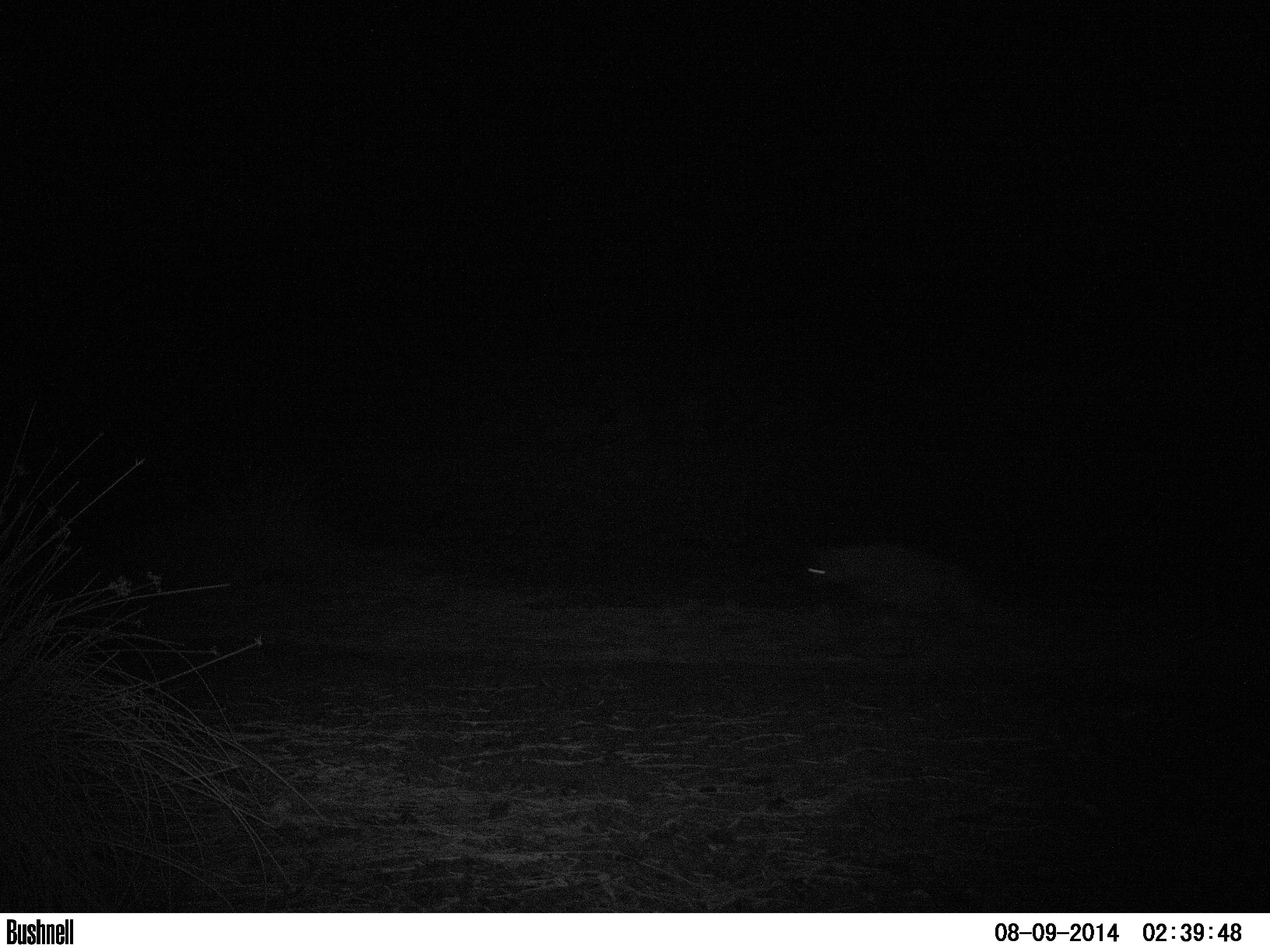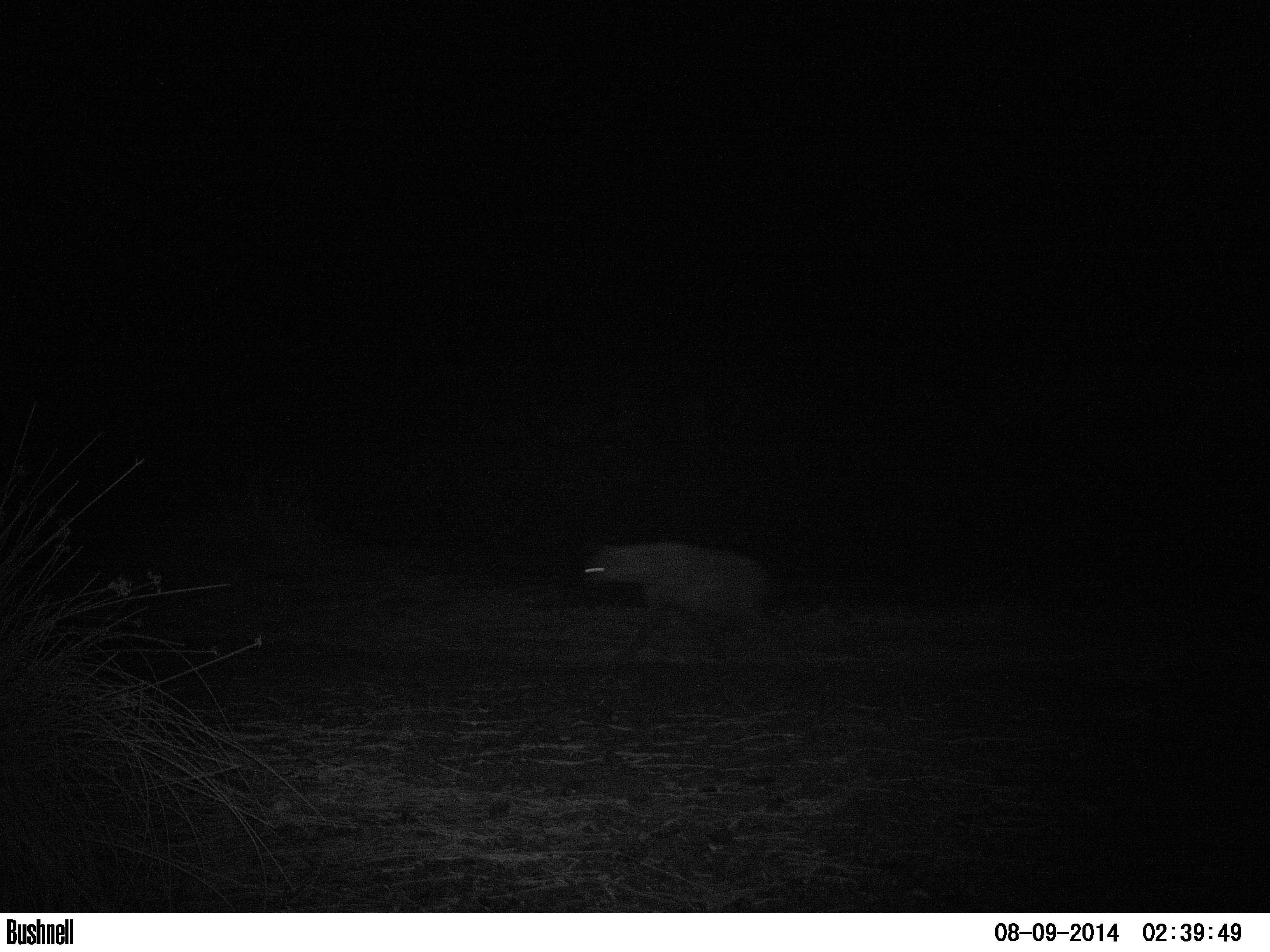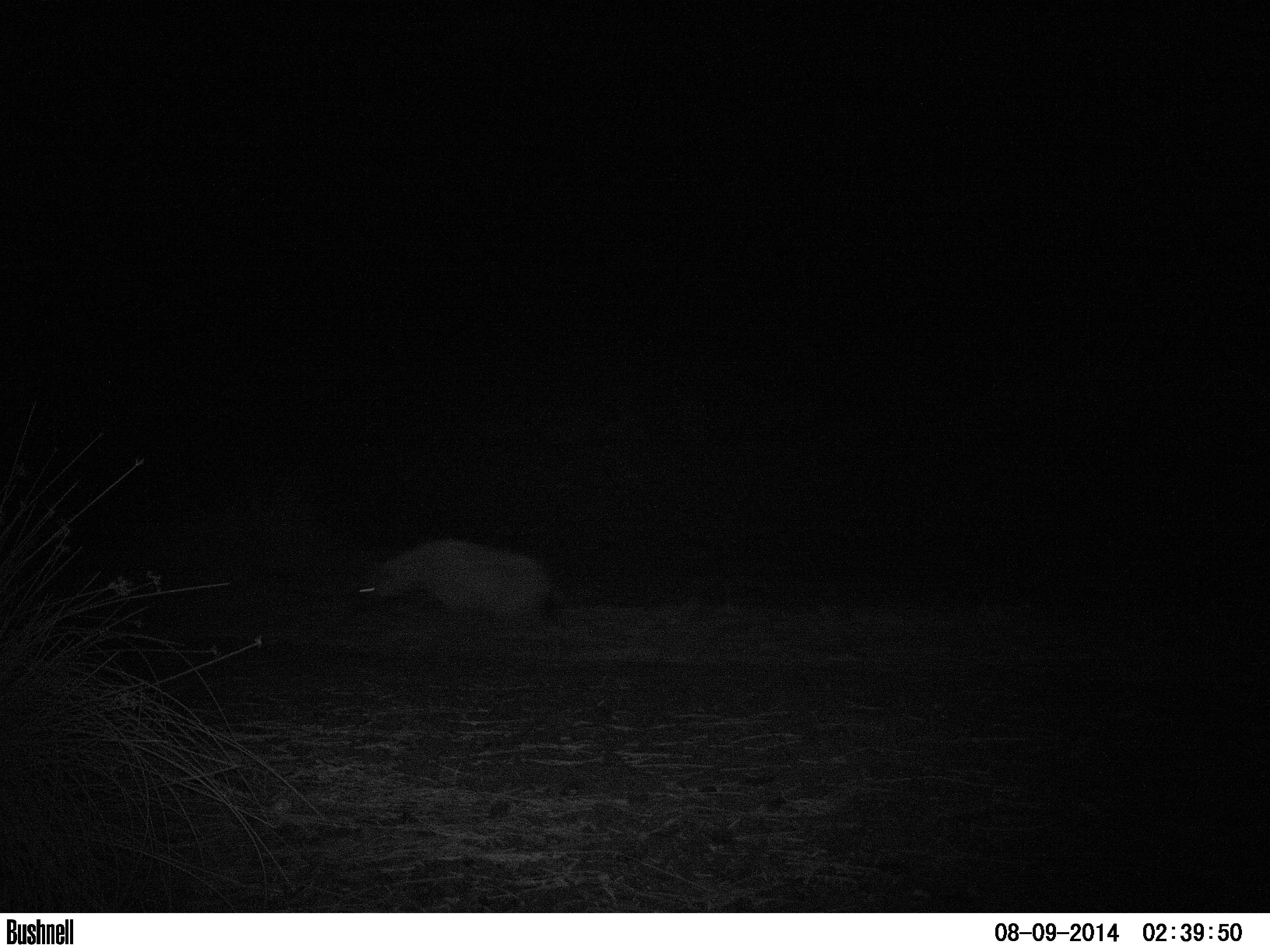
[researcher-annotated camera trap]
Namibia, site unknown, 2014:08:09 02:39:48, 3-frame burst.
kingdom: Animalia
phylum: Chordata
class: Mammalia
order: Carnivora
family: Hyaenidae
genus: Crocuta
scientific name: Crocuta crocuta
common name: spotted hyena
Crocuta crocuta (spotted hyena).